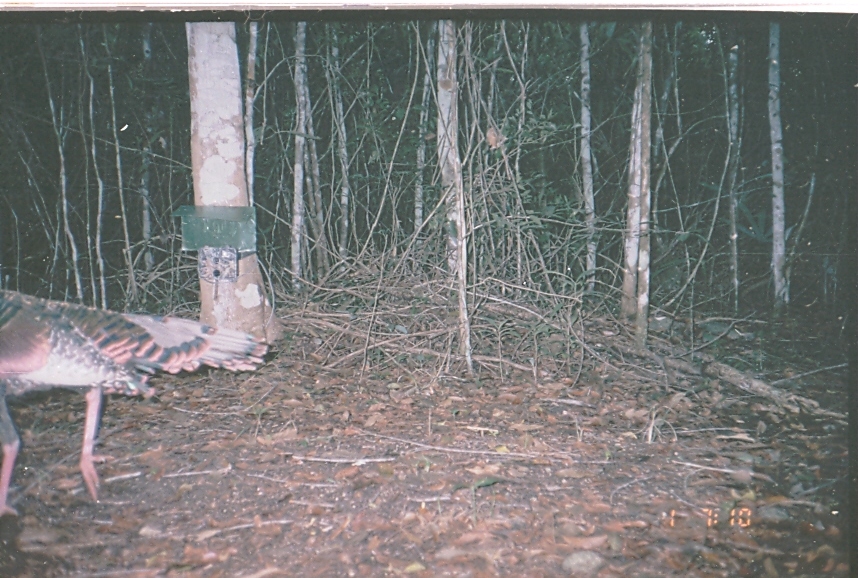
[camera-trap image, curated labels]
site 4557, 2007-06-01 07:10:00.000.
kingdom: Animalia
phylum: Chordata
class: Aves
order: Galliformes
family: Phasianidae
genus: Meleagris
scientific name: Meleagris ocellata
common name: ocellated turkey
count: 1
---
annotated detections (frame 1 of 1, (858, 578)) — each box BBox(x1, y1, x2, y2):
meleagris ocellata: BBox(0, 288, 268, 515)